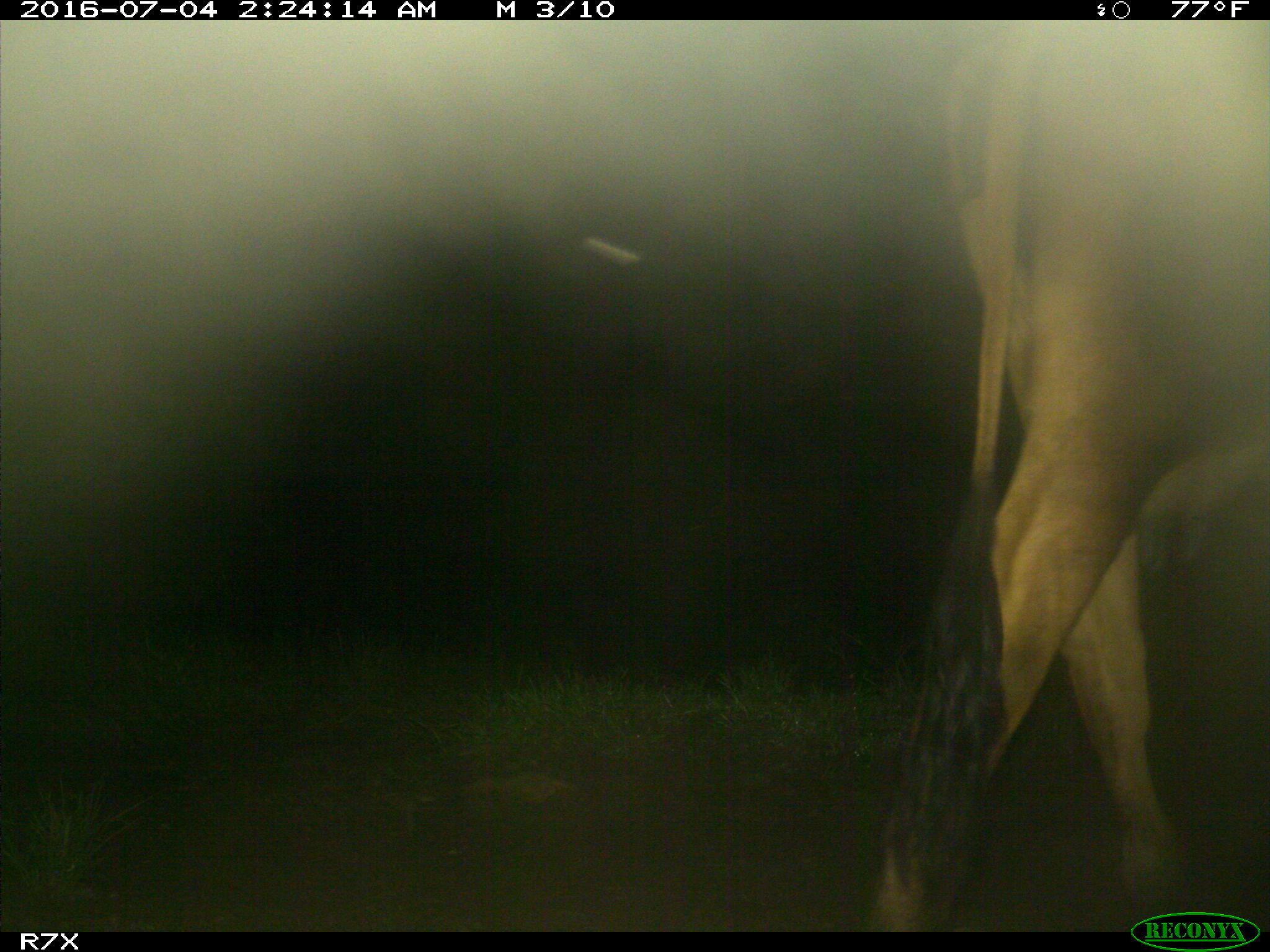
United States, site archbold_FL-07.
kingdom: Animalia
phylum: Chordata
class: Mammalia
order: Artiodactyla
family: Bovidae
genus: Bos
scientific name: Bos taurus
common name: domestic cow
Bos taurus (domestic cow).